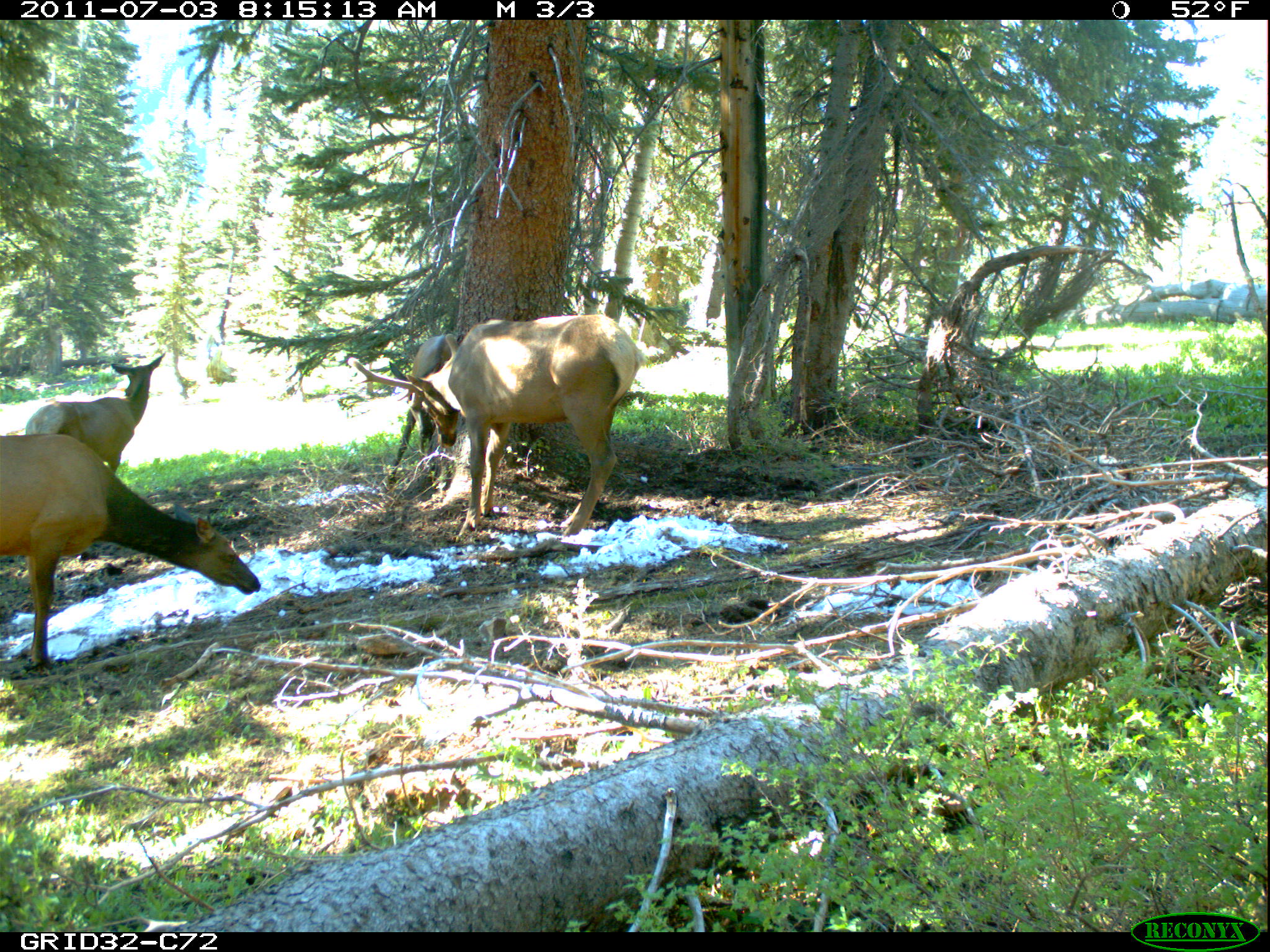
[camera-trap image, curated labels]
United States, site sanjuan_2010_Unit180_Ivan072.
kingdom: Animalia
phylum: Chordata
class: Mammalia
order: Artiodactyla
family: Cervidae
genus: Cervus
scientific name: Cervus elaphus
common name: red deer